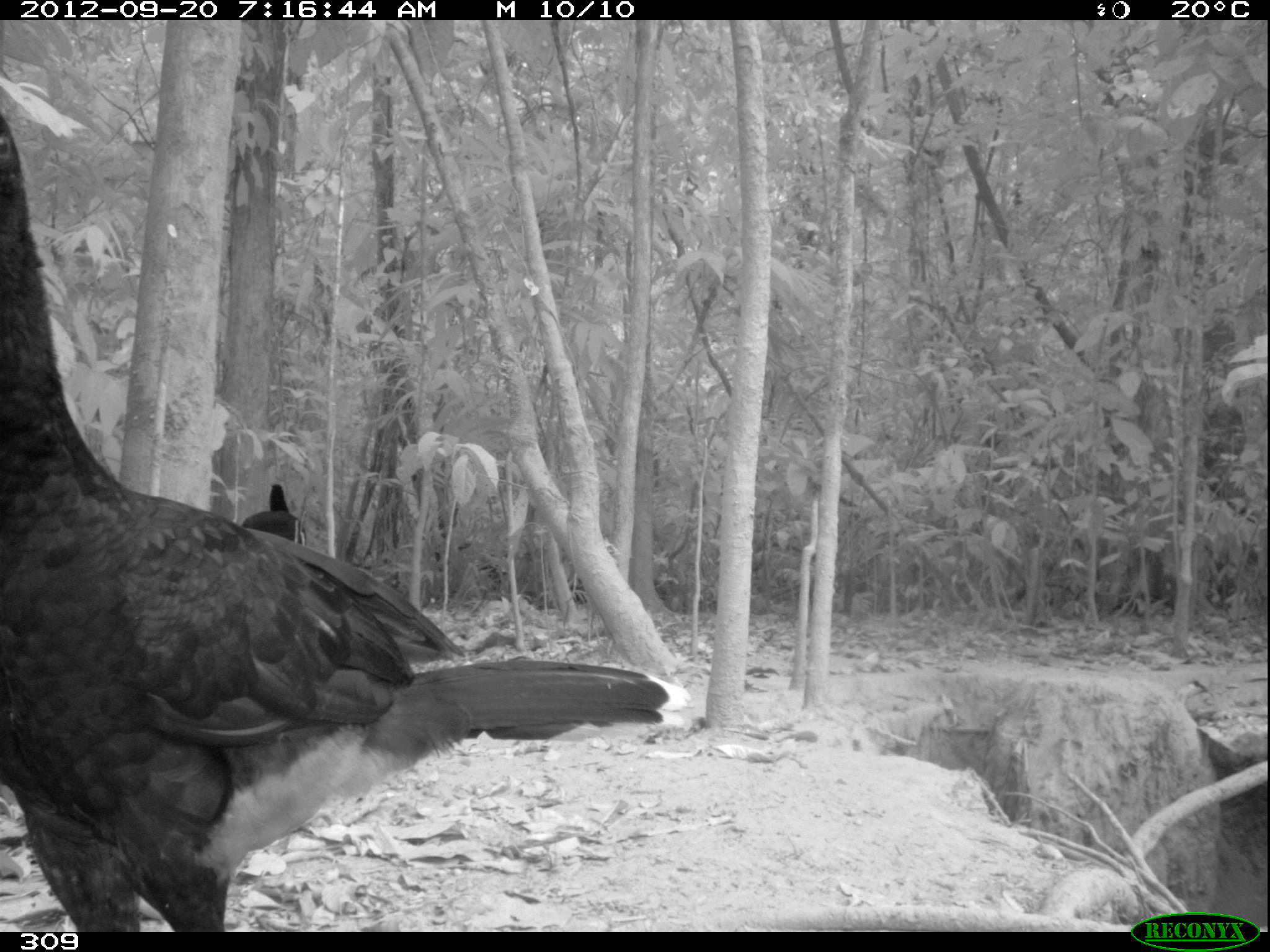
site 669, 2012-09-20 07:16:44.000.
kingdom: Animalia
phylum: Chordata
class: Aves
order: Galliformes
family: Cracidae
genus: Mitu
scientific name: Mitu tuberosum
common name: razor-billed curassow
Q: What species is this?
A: Mitu tuberosum (razor-billed curassow).